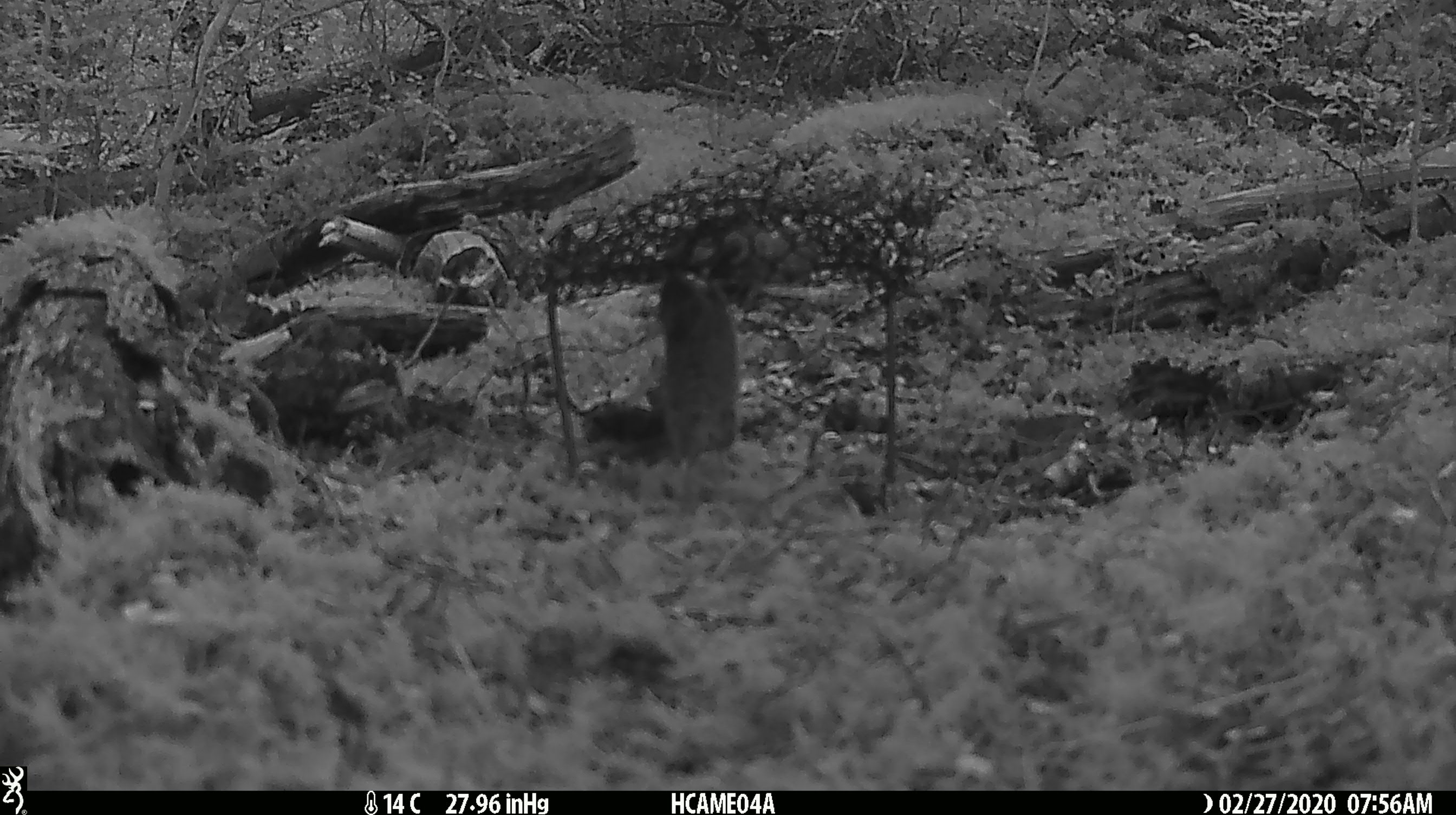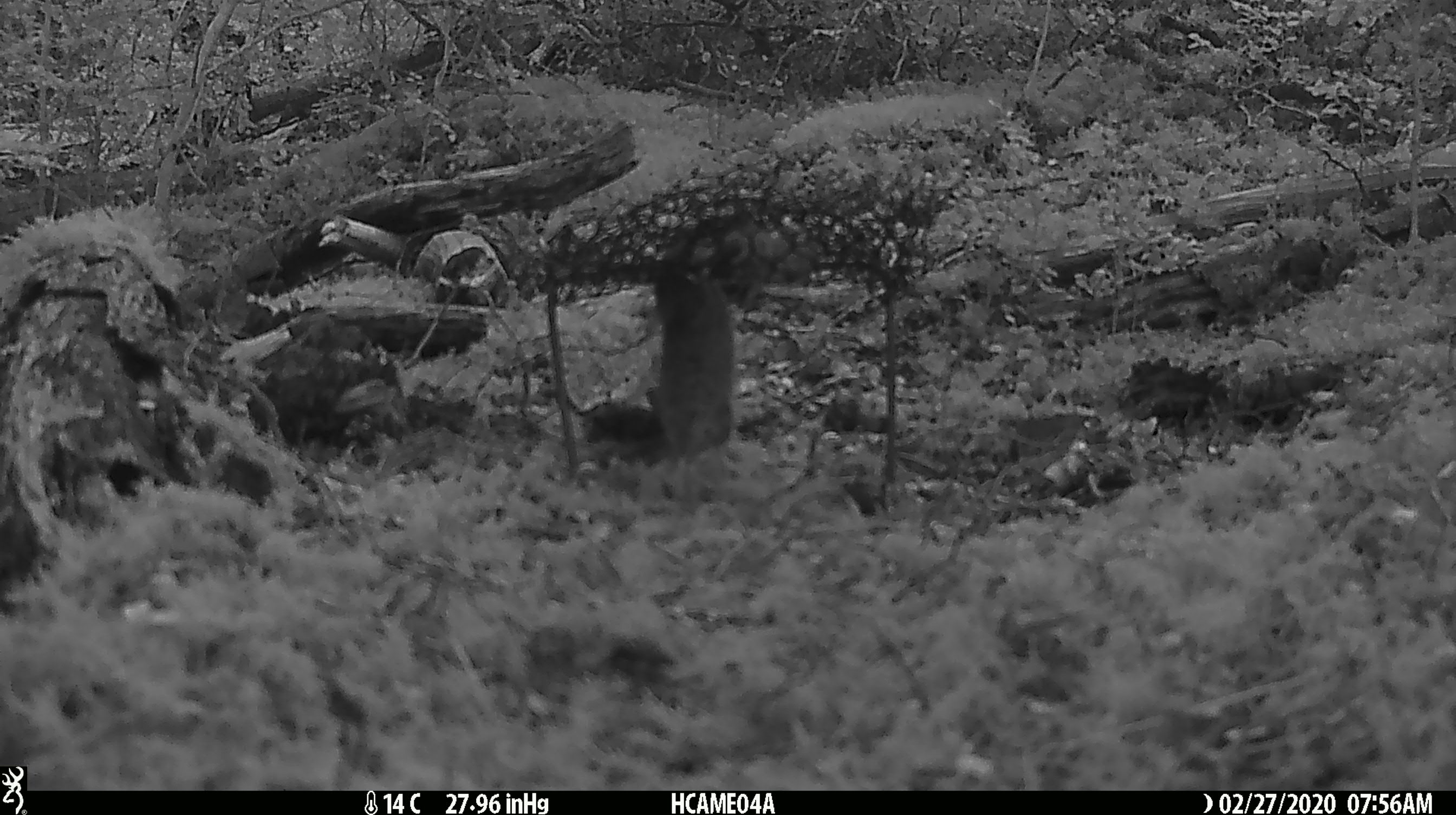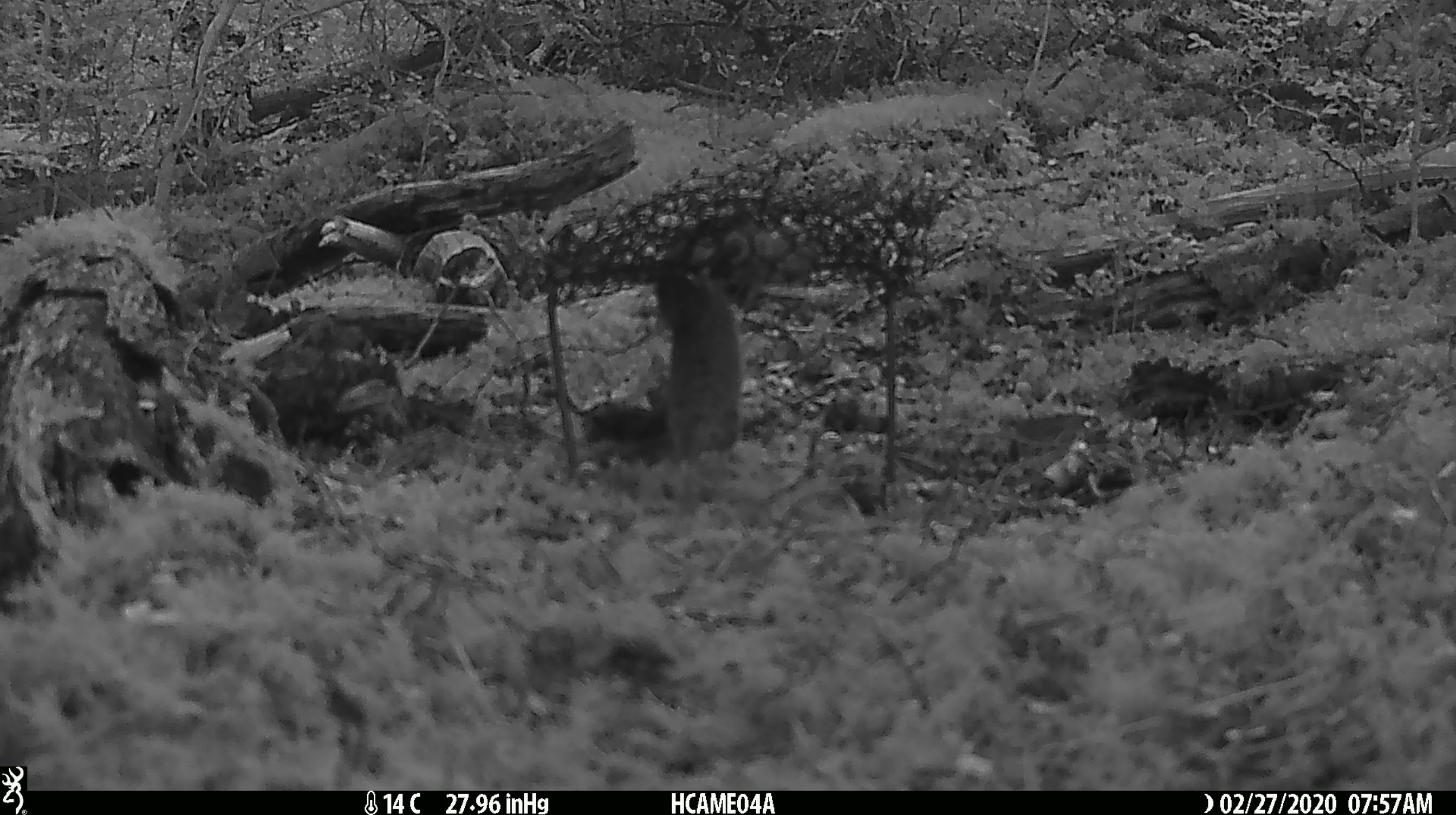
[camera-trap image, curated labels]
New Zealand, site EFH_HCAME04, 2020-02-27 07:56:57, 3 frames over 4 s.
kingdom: Animalia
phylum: Chordata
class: Mammalia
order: Rodentia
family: Muridae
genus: Mus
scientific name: Mus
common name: mouse